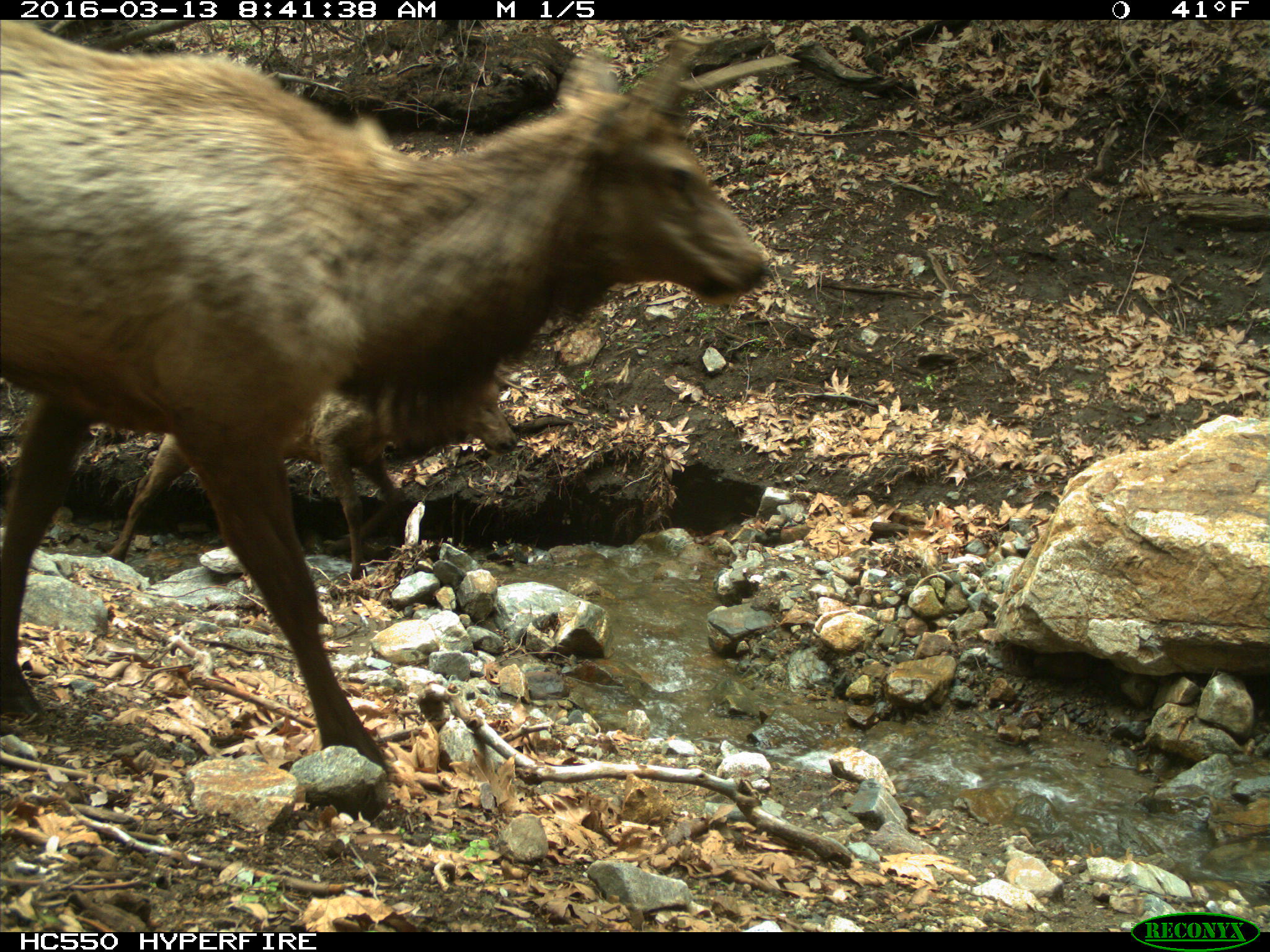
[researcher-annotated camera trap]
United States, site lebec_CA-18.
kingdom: Animalia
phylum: Chordata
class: Mammalia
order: Artiodactyla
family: Cervidae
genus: Cervus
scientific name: Cervus canadensis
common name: elk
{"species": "Cervus canadensis (elk)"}